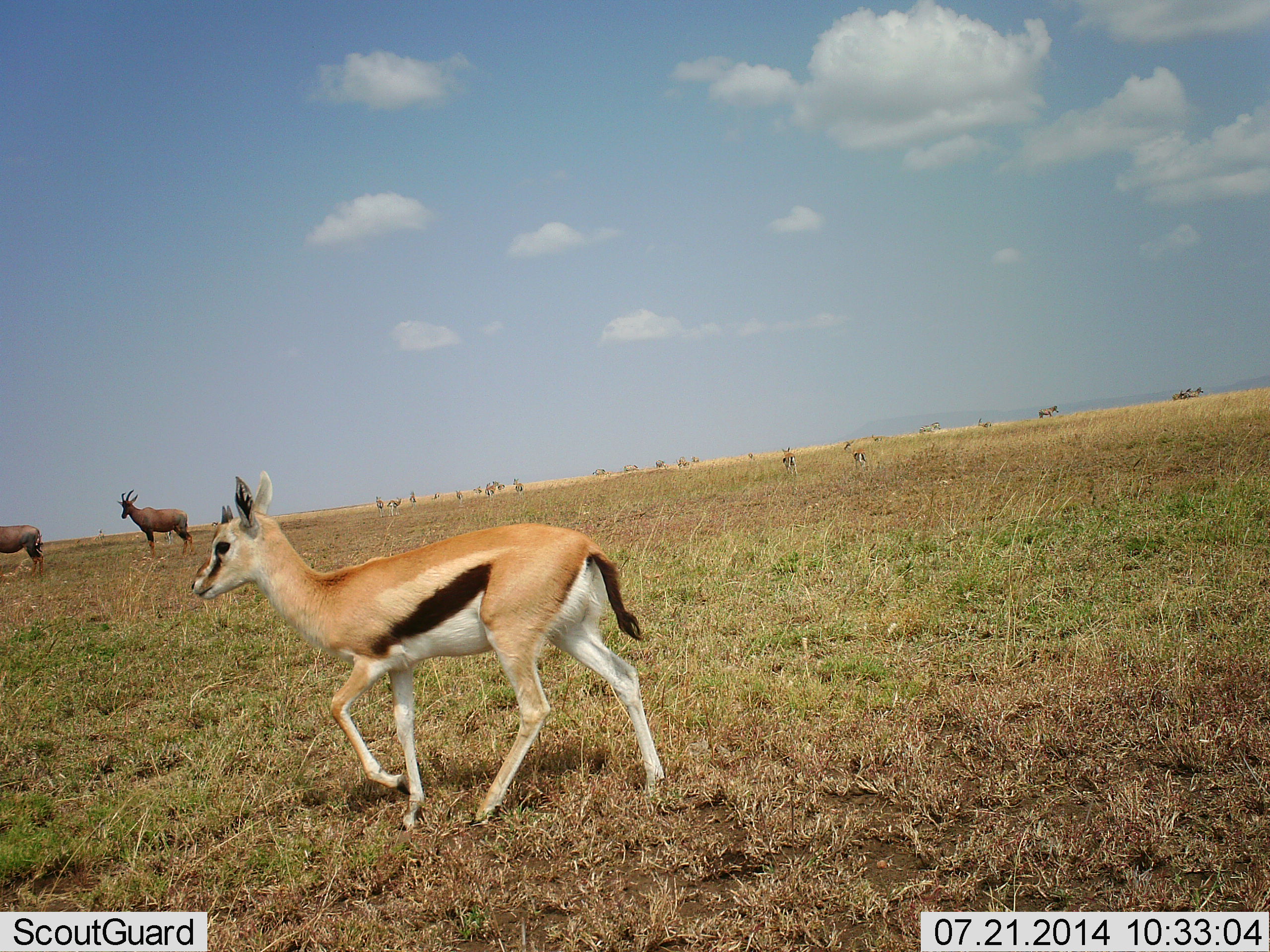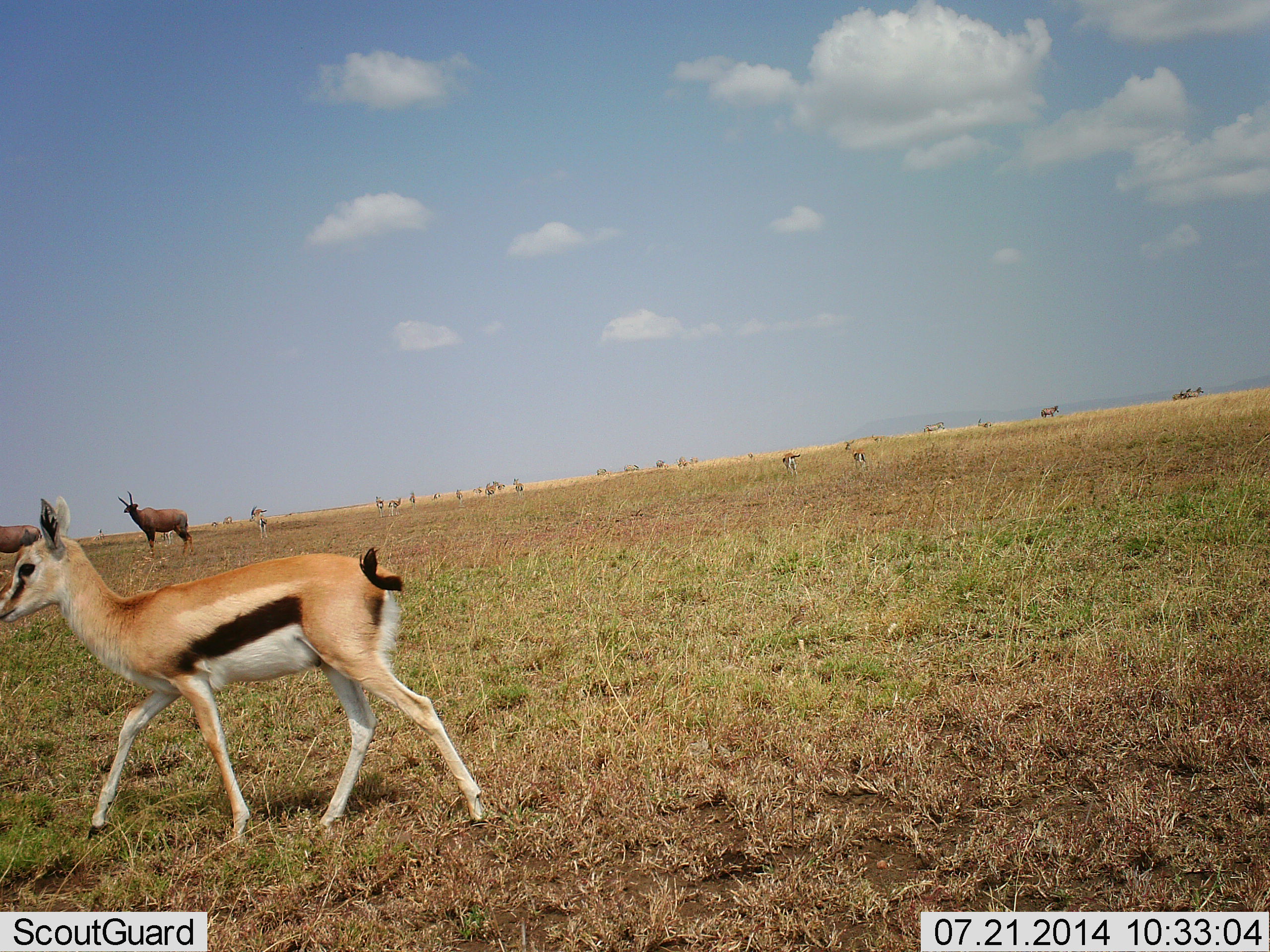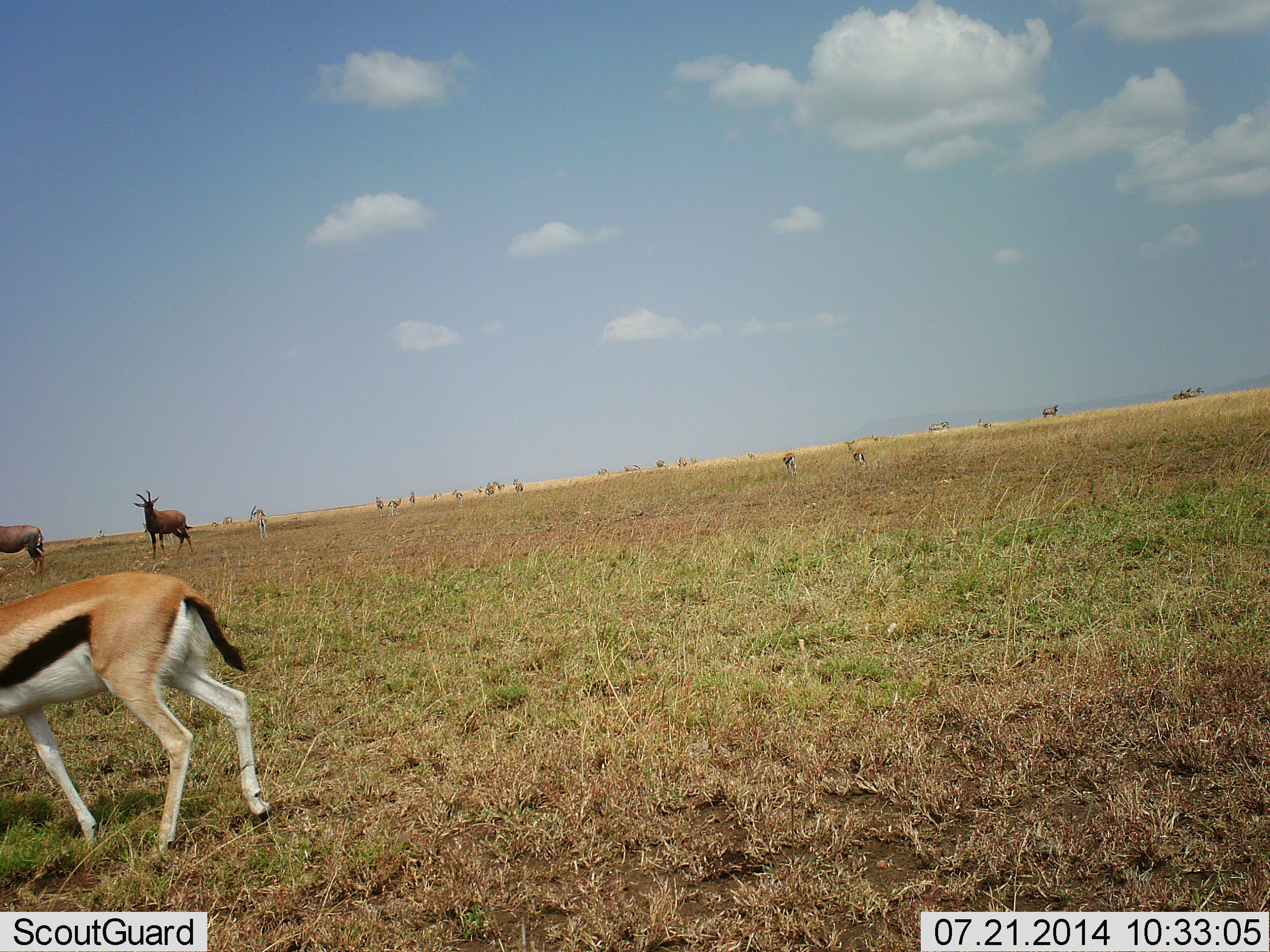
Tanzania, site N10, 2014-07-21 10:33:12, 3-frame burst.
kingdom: Animalia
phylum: Chordata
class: Mammalia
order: Artiodactyla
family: Bovidae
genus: Eudorcas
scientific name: Eudorcas thomsonii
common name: thomson's gazelle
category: gazellethomsons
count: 3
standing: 48%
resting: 0%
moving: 90%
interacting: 0%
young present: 5%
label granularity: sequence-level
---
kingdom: Animalia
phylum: Chordata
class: Mammalia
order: Artiodactyla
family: Bovidae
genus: Damaliscus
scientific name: Damaliscus lunatus jimela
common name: topi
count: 2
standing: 100%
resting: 0%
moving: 13%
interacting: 0%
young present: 0%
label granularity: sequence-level